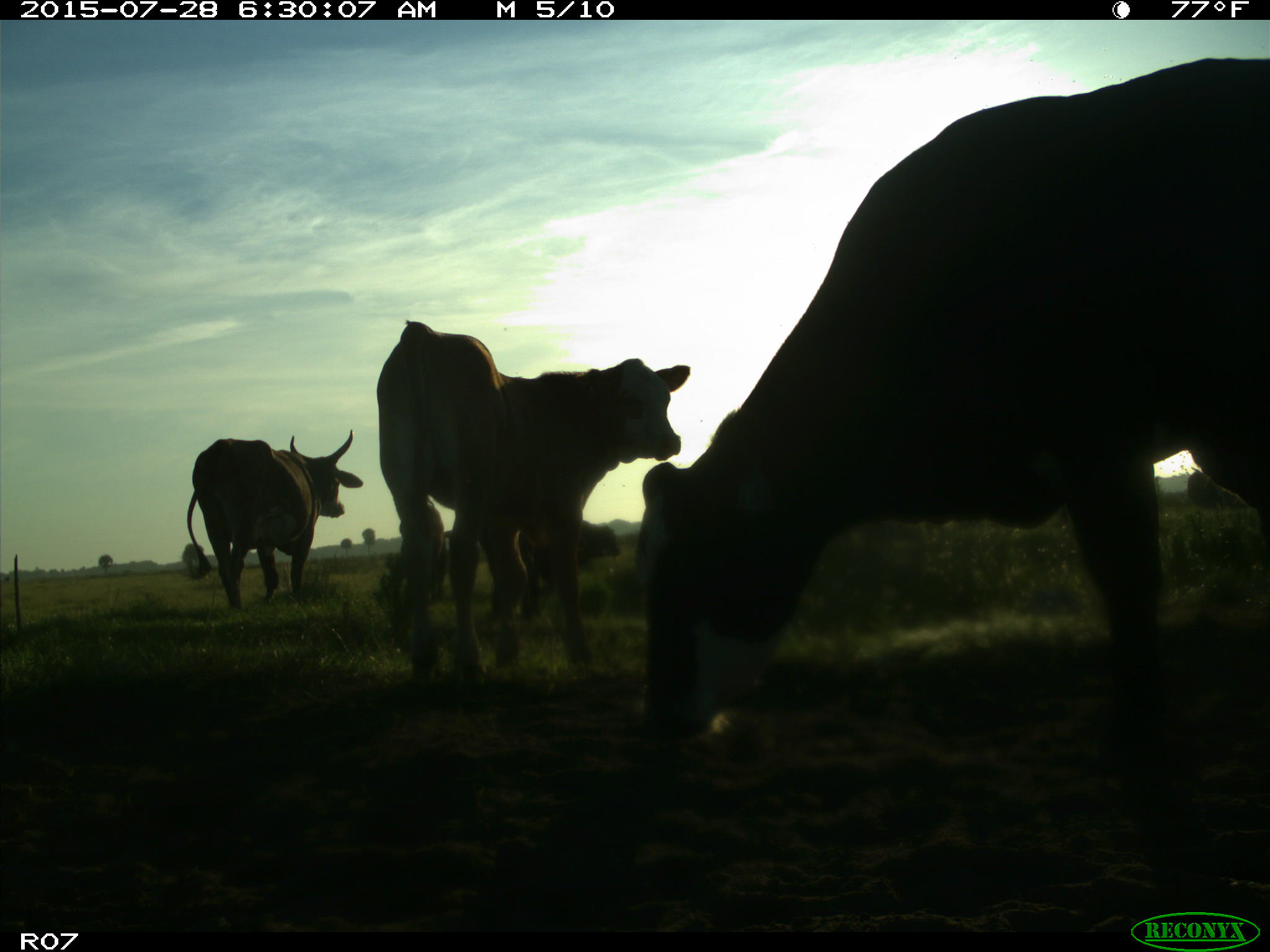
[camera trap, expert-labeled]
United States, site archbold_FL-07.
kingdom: Animalia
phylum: Chordata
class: Mammalia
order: Artiodactyla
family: Bovidae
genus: Bos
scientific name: Bos taurus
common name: domestic cow